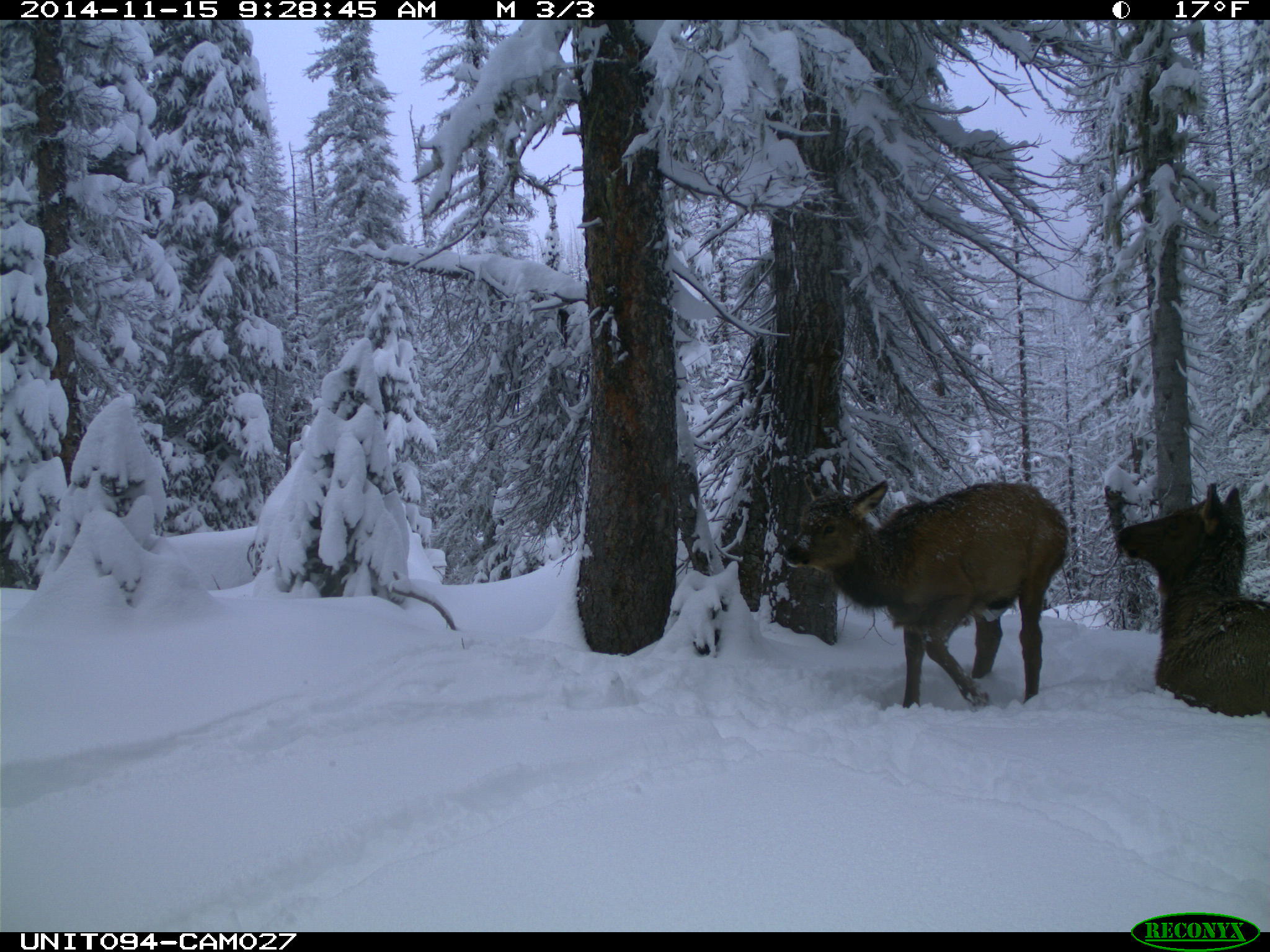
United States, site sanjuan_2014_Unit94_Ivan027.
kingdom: Animalia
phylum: Chordata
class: Mammalia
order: Artiodactyla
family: Cervidae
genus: Cervus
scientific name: Cervus elaphus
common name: red deer